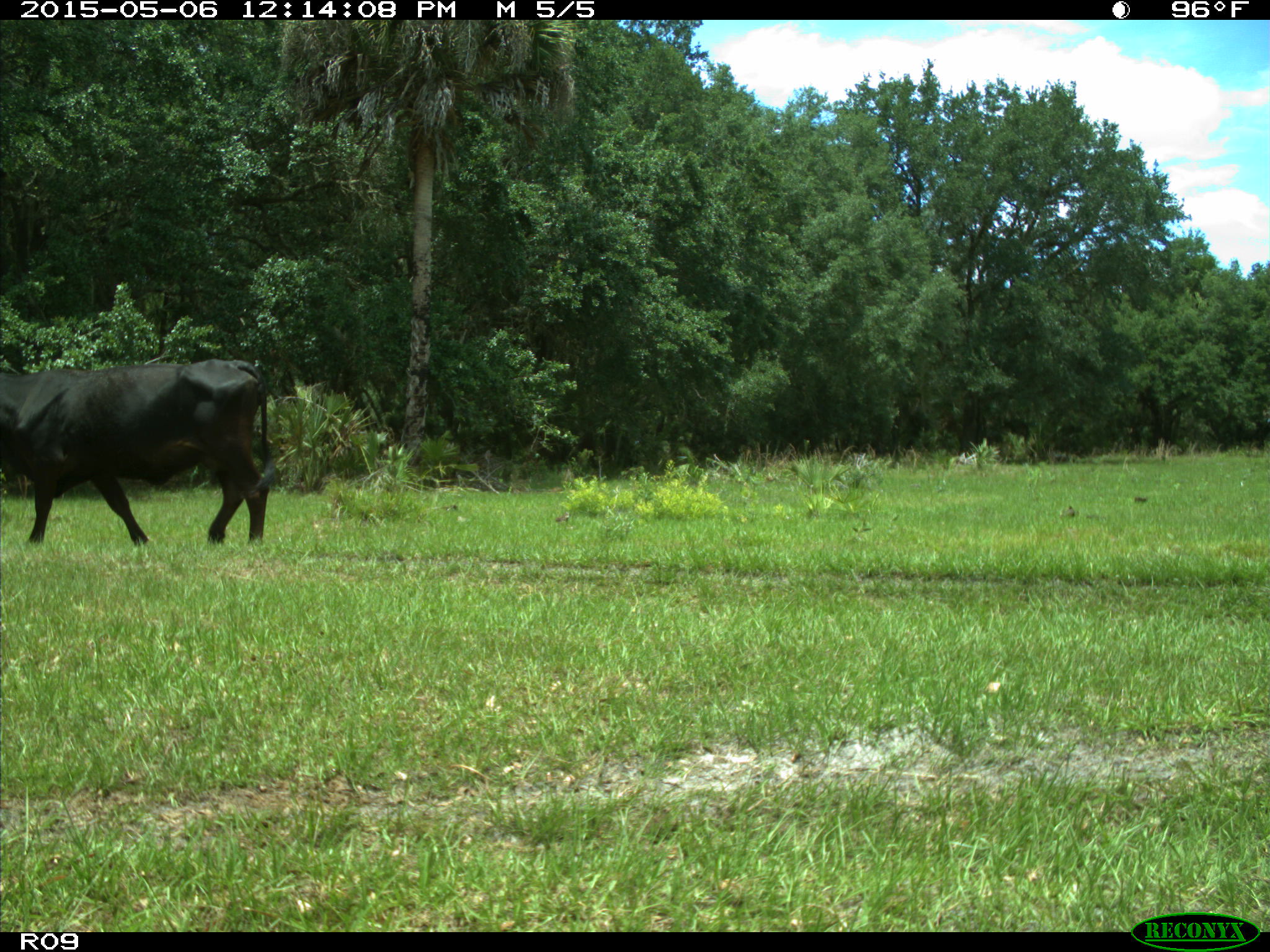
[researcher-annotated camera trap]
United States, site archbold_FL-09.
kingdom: Animalia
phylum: Chordata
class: Mammalia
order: Artiodactyla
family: Bovidae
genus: Bos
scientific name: Bos taurus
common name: domestic cow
Bos taurus (domestic cow).